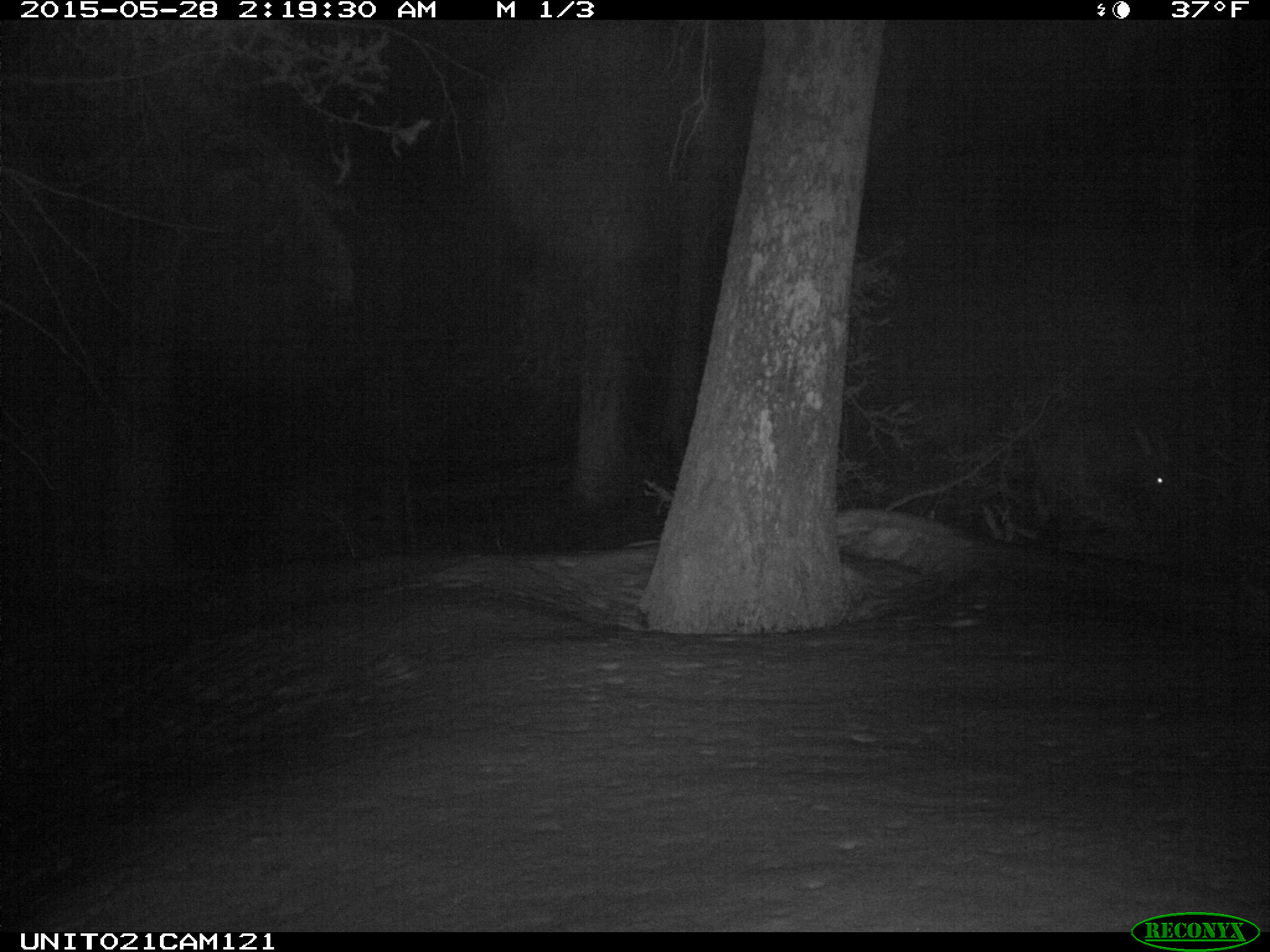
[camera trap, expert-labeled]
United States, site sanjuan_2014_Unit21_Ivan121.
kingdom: Animalia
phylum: Chordata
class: Mammalia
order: Artiodactyla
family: Cervidae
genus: Cervus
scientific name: Cervus elaphus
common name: red deer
Cervus elaphus (red deer).